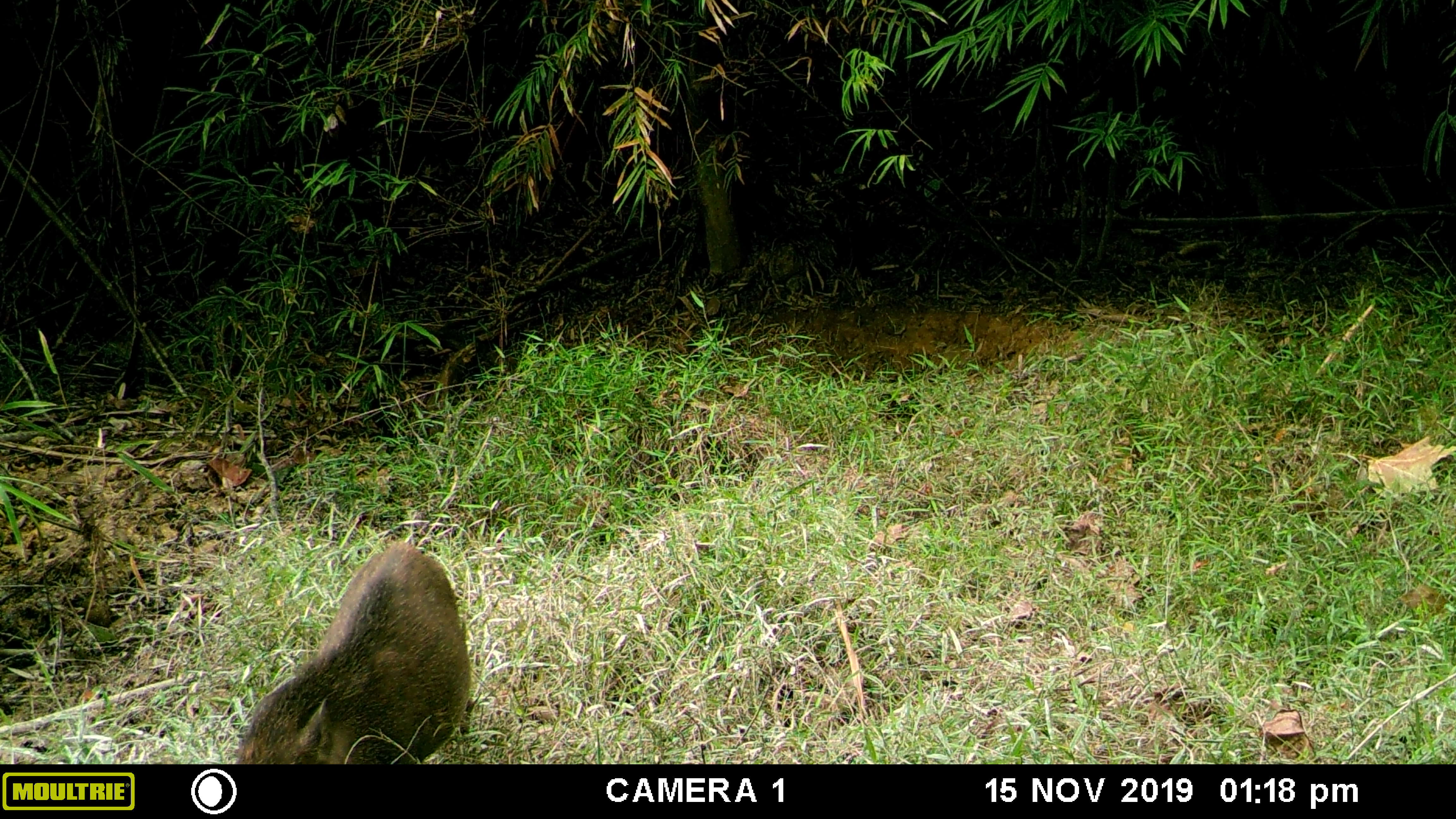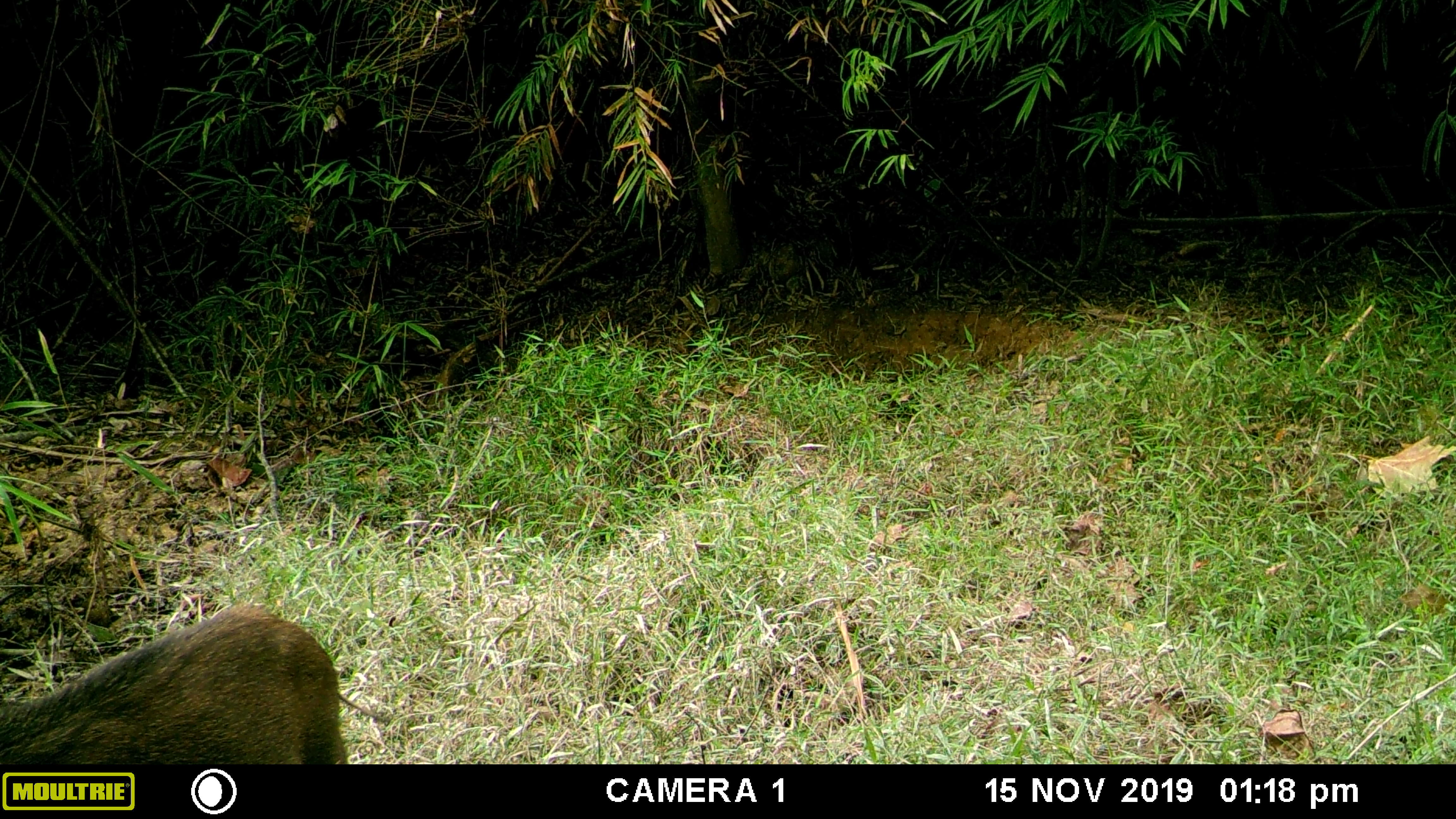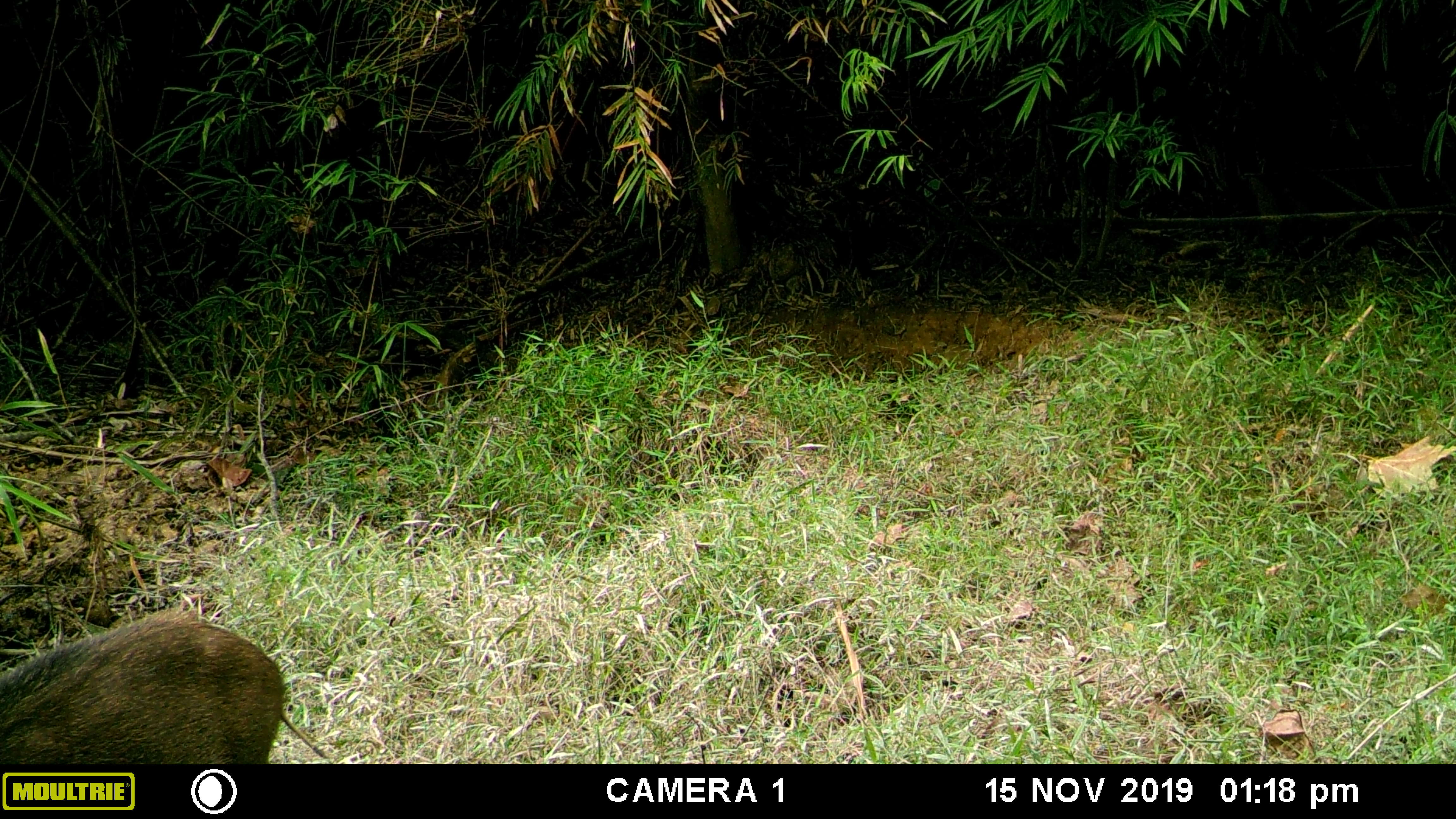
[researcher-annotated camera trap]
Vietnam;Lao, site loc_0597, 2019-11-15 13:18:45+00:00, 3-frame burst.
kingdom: Animalia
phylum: Chordata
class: Mammalia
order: Artiodactyla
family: Suidae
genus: Sus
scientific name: Sus scrofa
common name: eurasian wild pig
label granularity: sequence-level